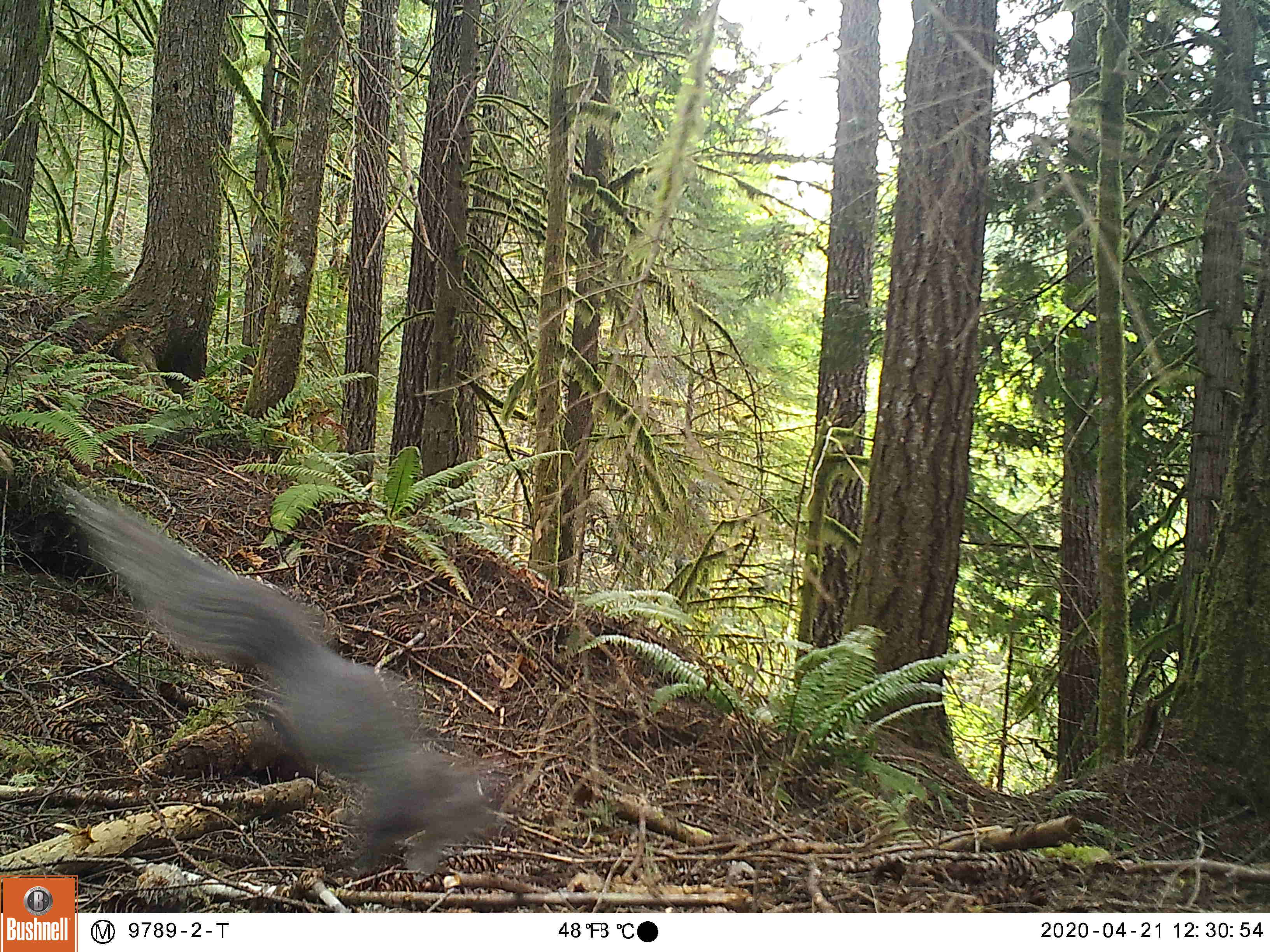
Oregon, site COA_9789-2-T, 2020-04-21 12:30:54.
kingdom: Animalia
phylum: Chordata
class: Mammalia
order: Rodentia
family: Sciuridae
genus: Sciurus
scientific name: Sciurus griseus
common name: western gray squirrel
Western gray squirrel (Sciurus griseus).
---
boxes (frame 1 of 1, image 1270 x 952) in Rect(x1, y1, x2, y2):
western gray squirrel: Rect(58, 474, 521, 875)